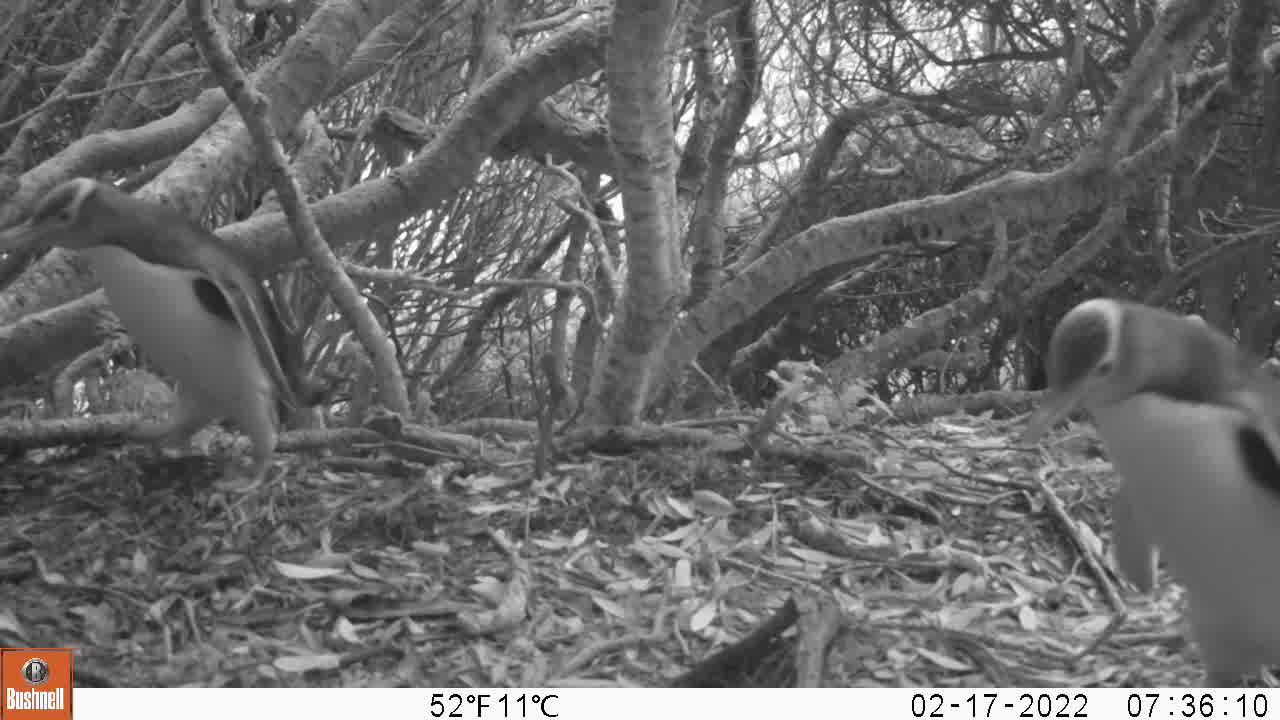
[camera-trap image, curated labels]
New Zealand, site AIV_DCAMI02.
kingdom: Animalia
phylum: Chordata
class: Aves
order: Sphenisciformes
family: Spheniscidae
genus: Megadyptes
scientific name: Megadyptes antipodes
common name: yellow-eyed penguin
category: yellow eyed penguin